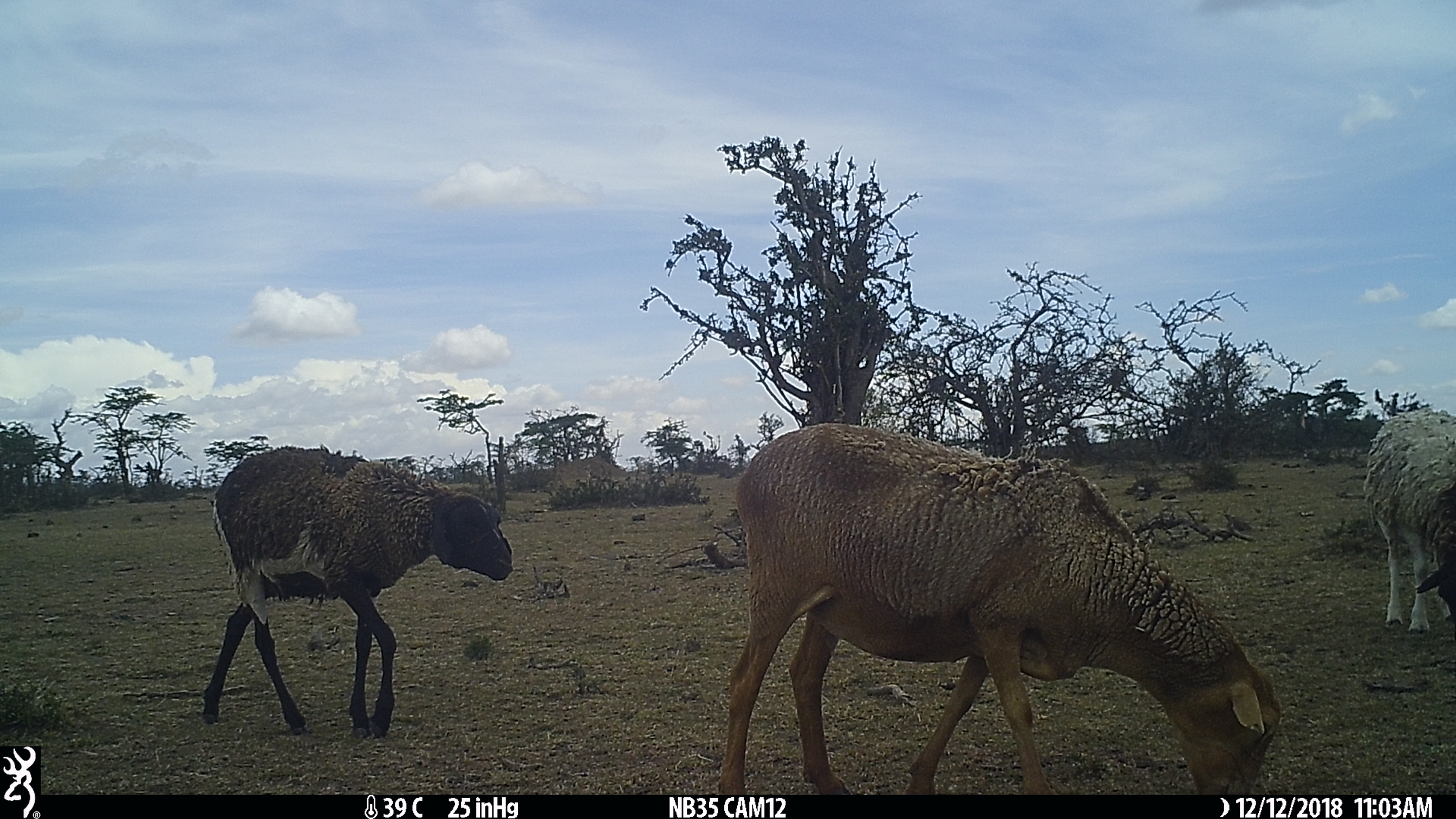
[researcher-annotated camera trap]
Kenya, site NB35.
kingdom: Animalia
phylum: Chordata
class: Mammalia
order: Artiodactyla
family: Bovidae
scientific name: Bovidae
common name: sheep or goat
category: shoat